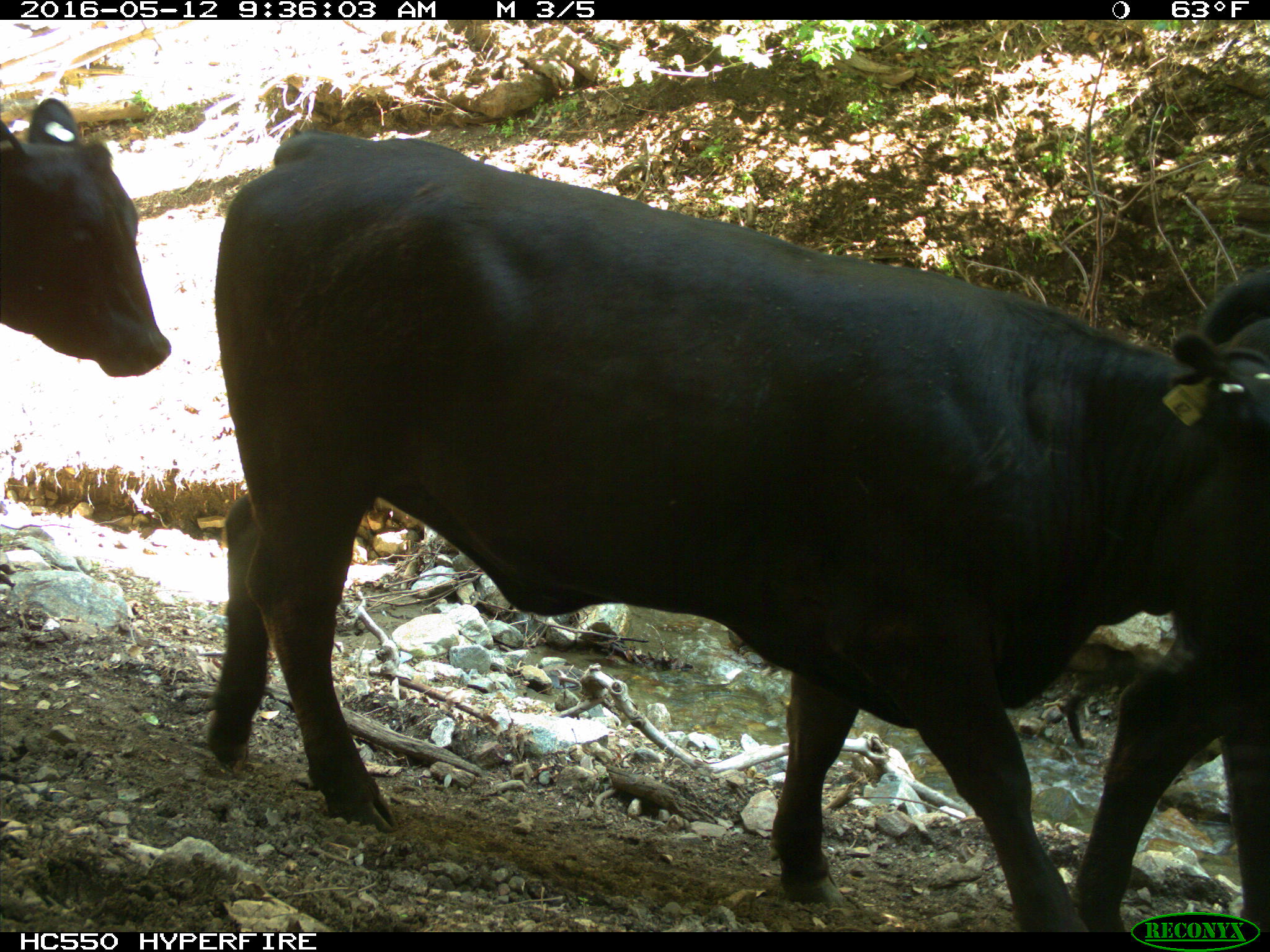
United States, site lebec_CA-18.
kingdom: Animalia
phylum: Chordata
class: Mammalia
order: Artiodactyla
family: Bovidae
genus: Bos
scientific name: Bos taurus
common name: domestic cow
Bos taurus (domestic cow).